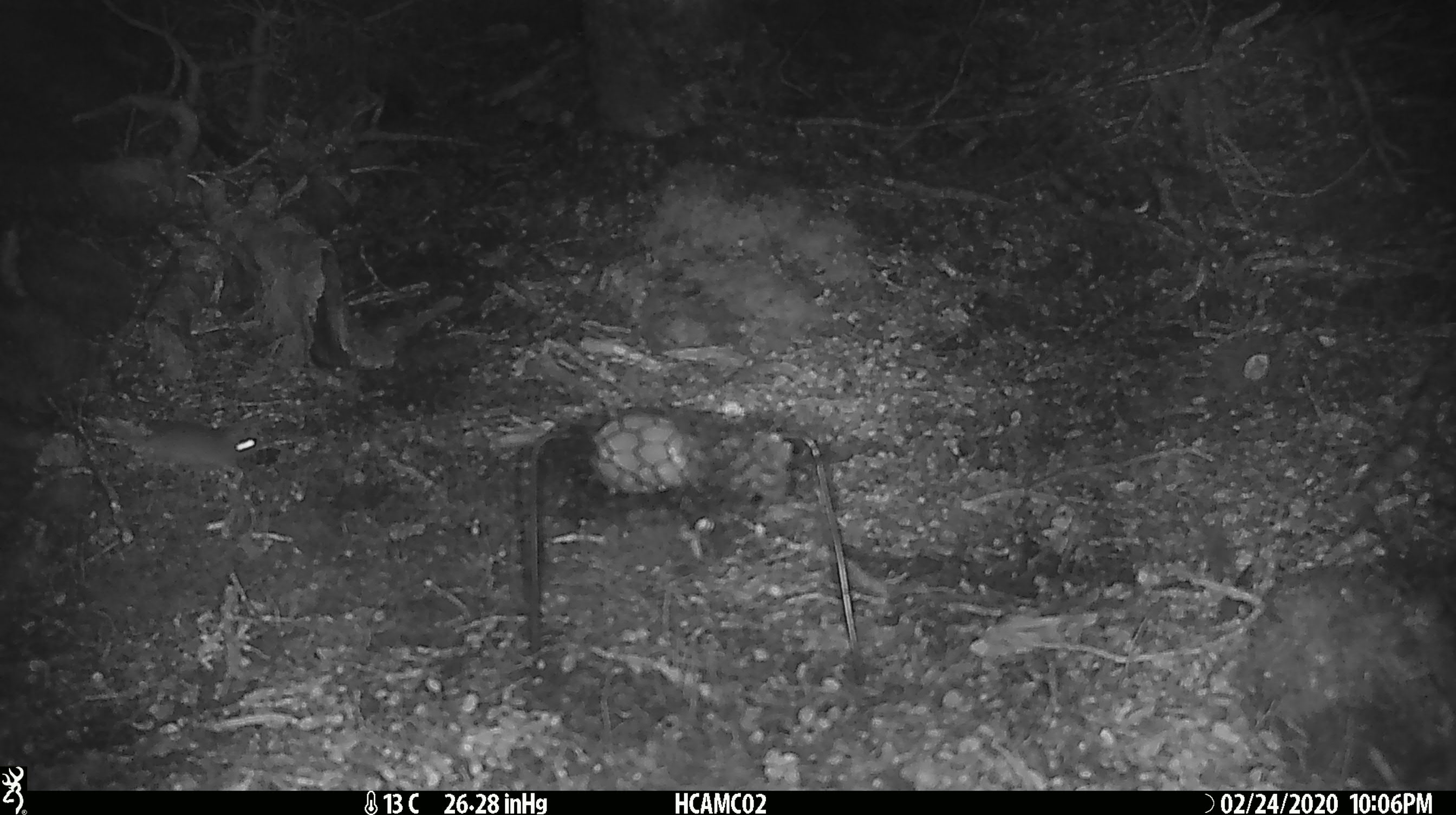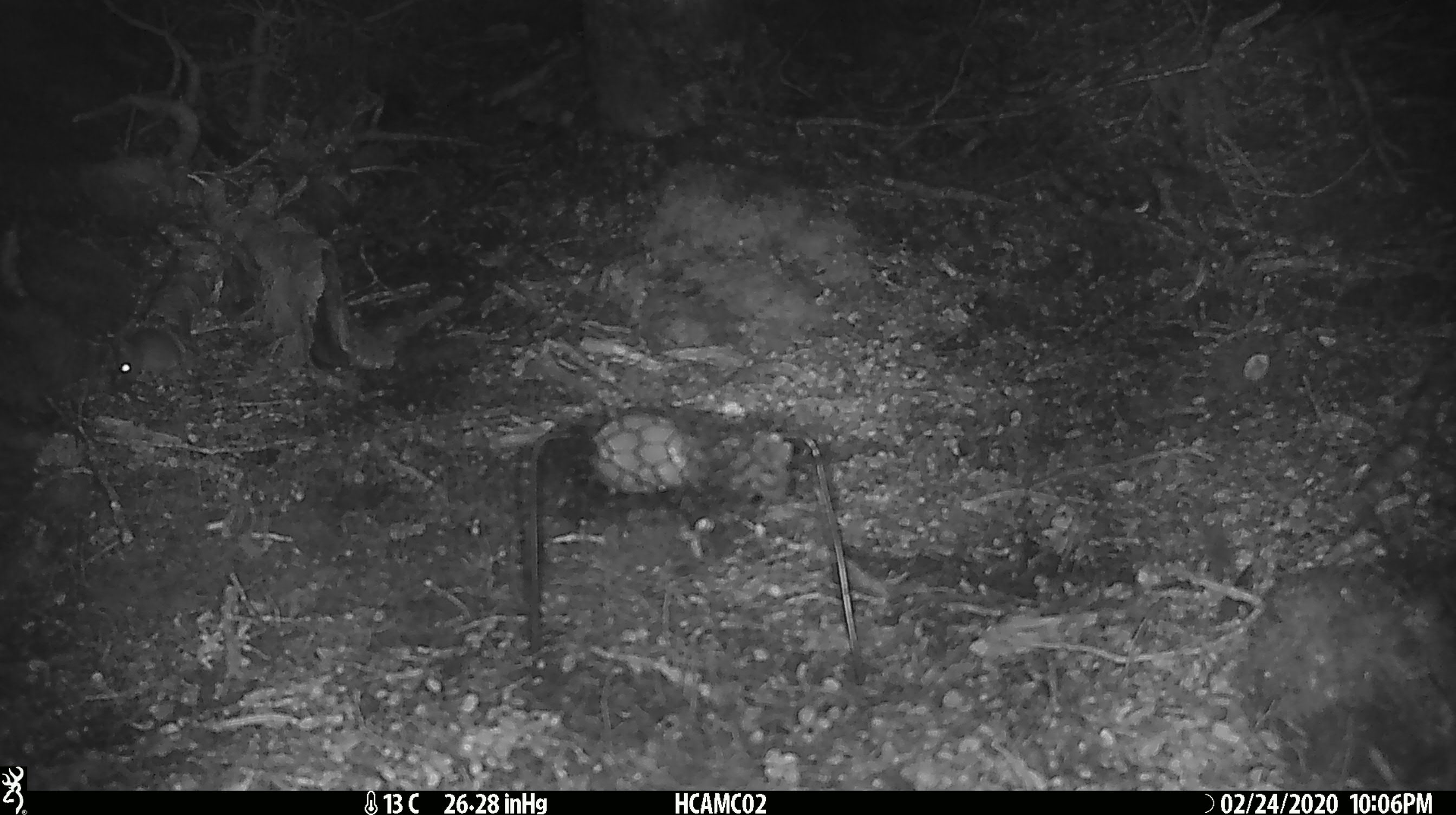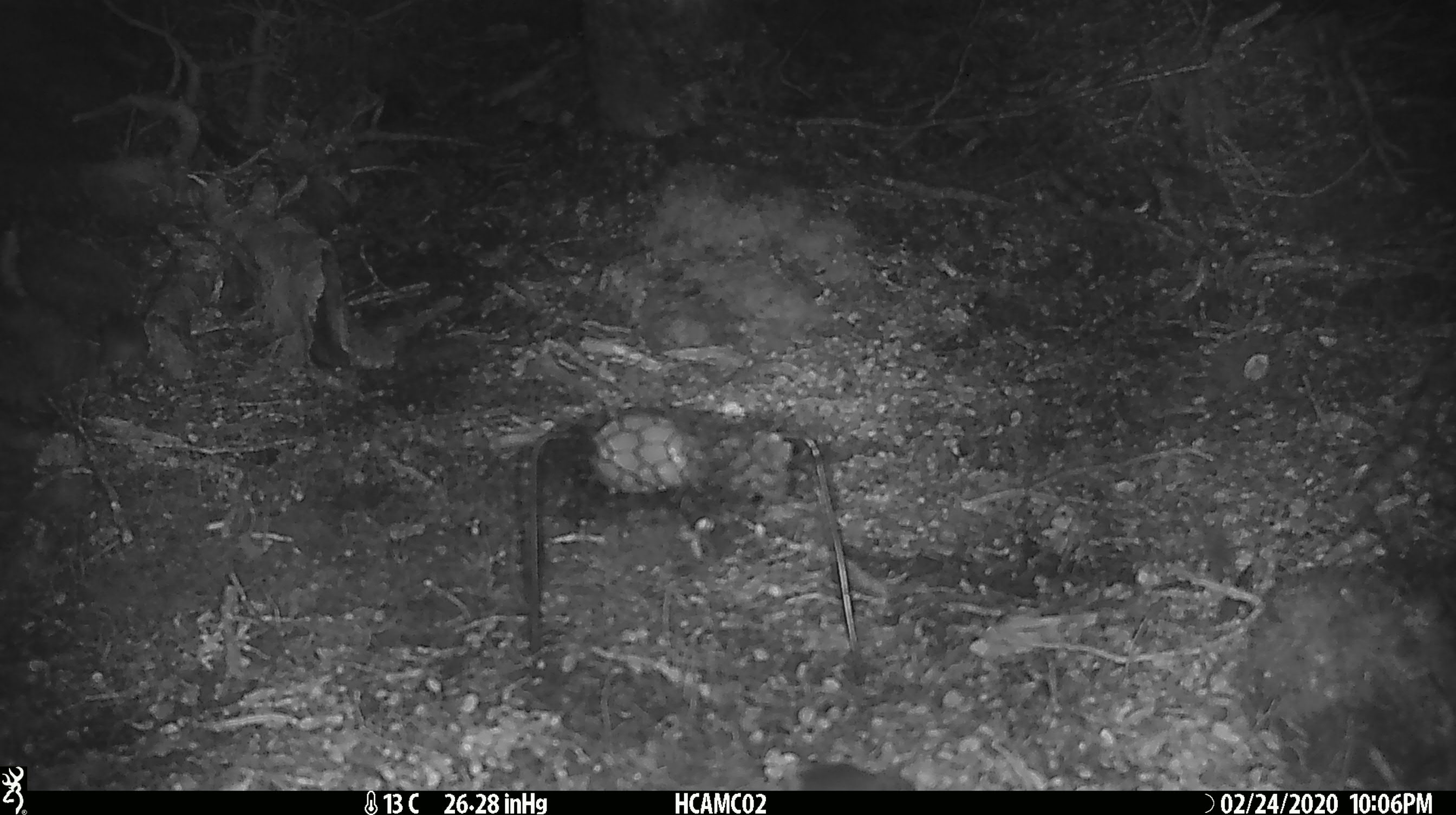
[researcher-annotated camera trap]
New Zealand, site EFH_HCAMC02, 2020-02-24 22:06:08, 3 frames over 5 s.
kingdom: Animalia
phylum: Chordata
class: Mammalia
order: Rodentia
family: Muridae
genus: Mus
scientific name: Mus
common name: mouse